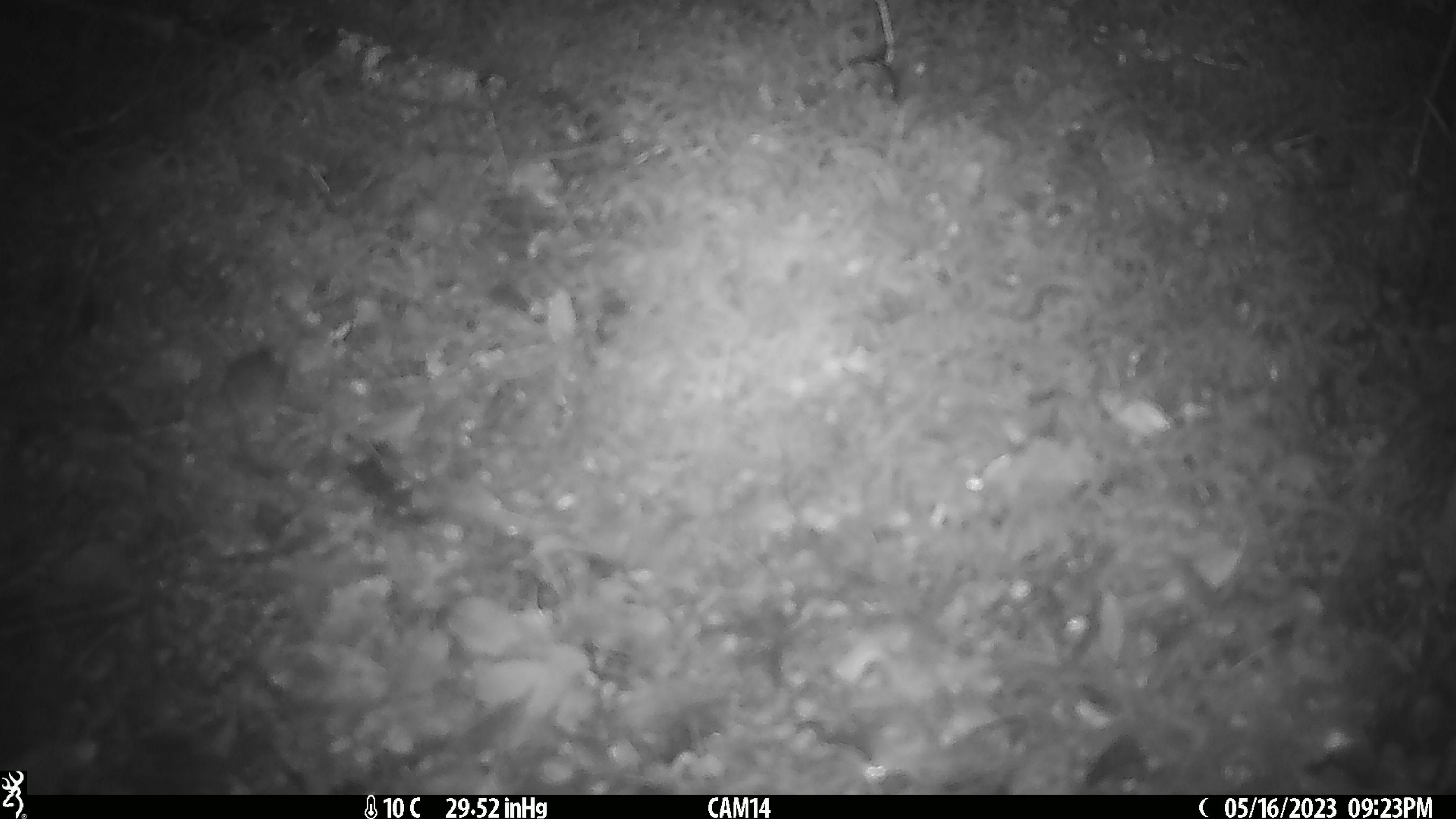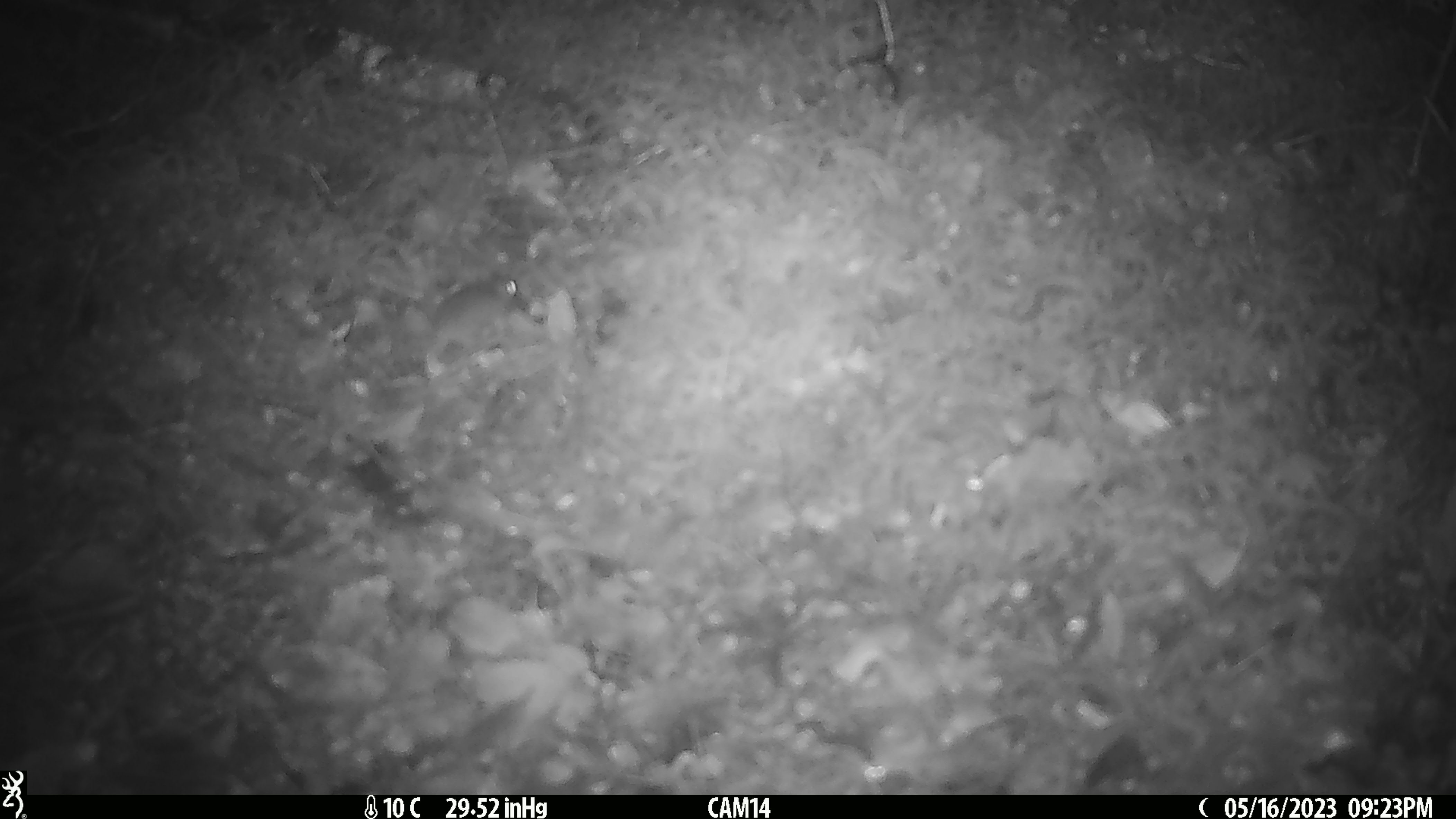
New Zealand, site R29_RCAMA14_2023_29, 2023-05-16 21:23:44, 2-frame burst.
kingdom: Animalia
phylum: Chordata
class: Mammalia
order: Rodentia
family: Muridae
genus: Mus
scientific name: Mus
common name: mouse